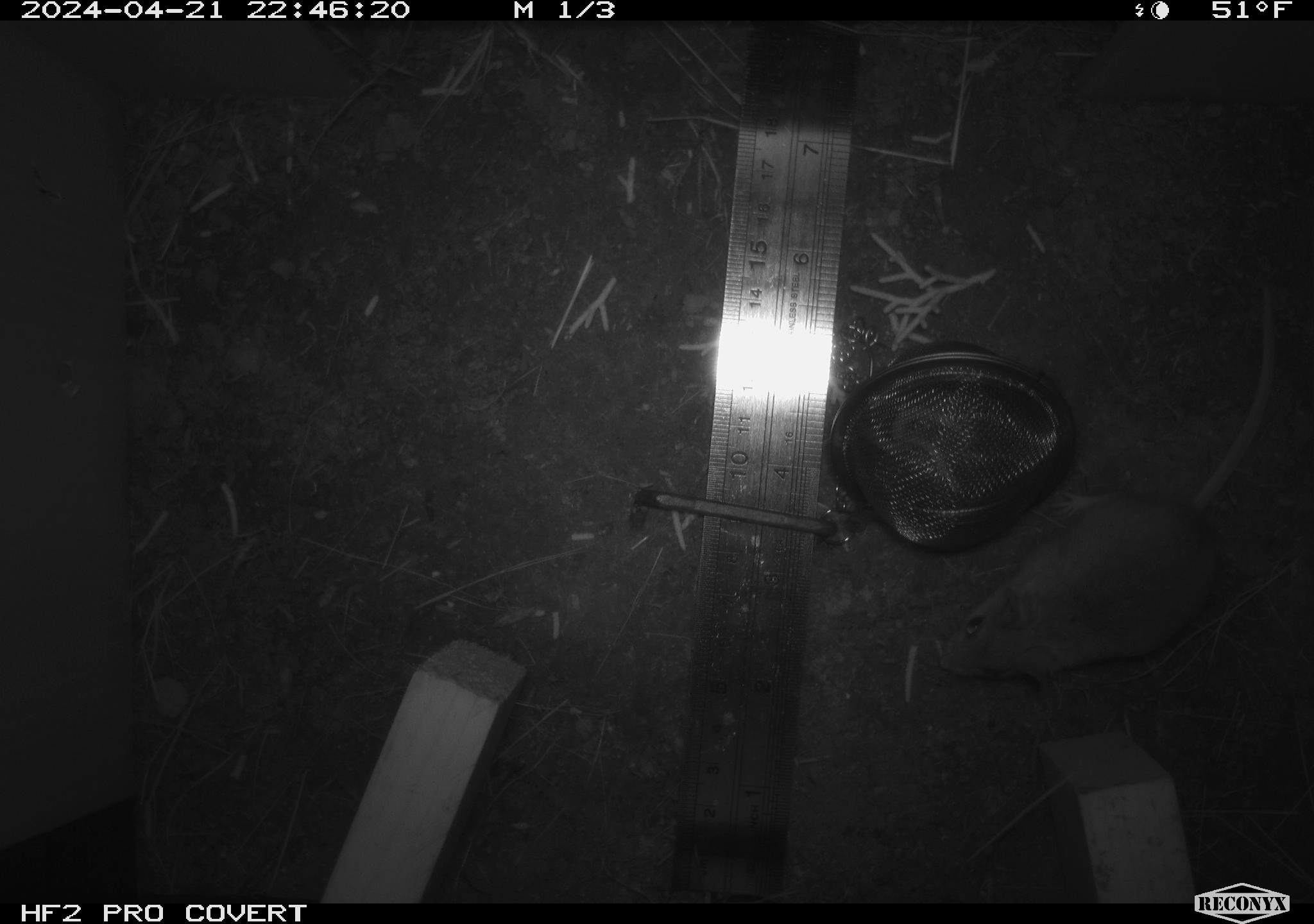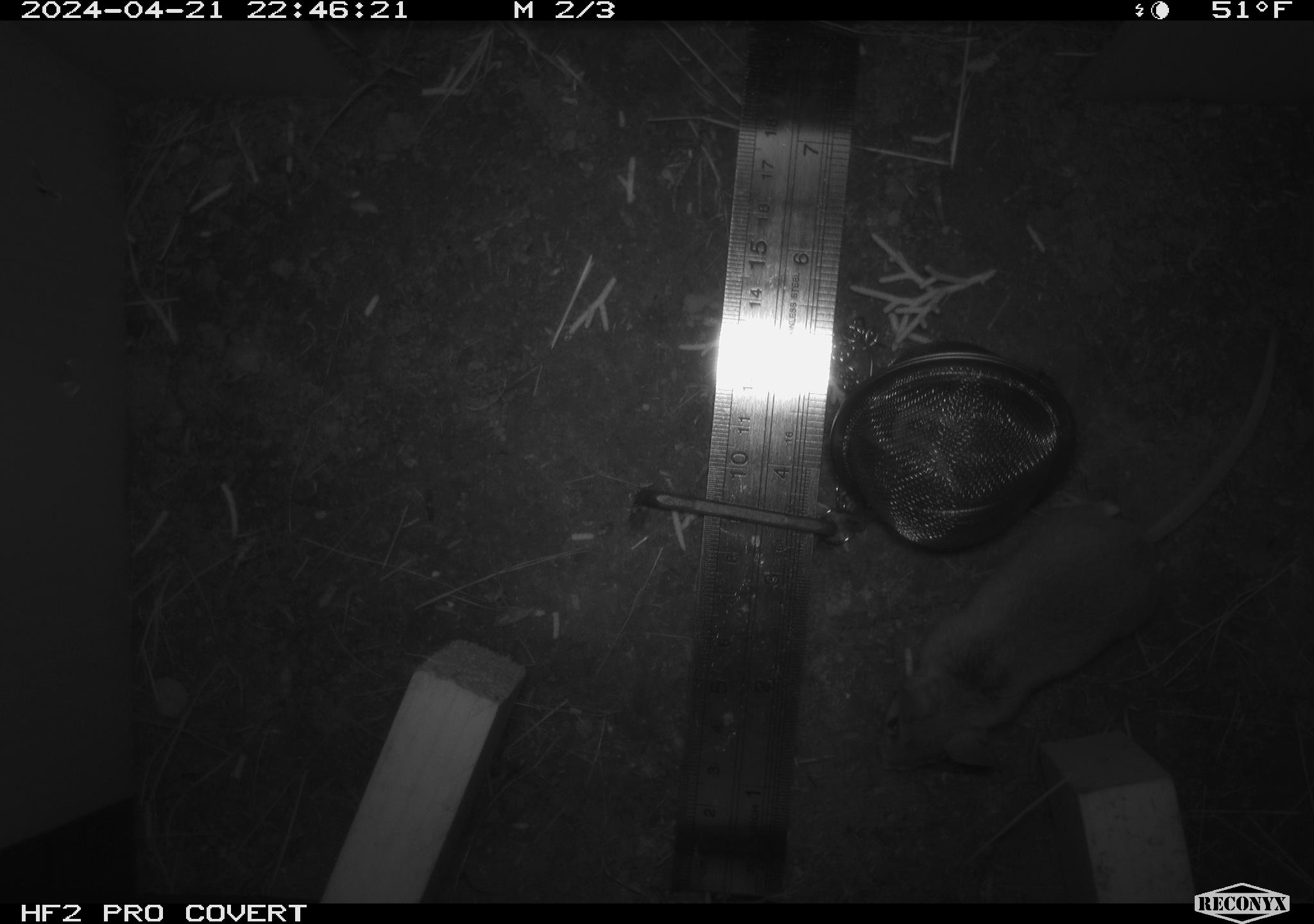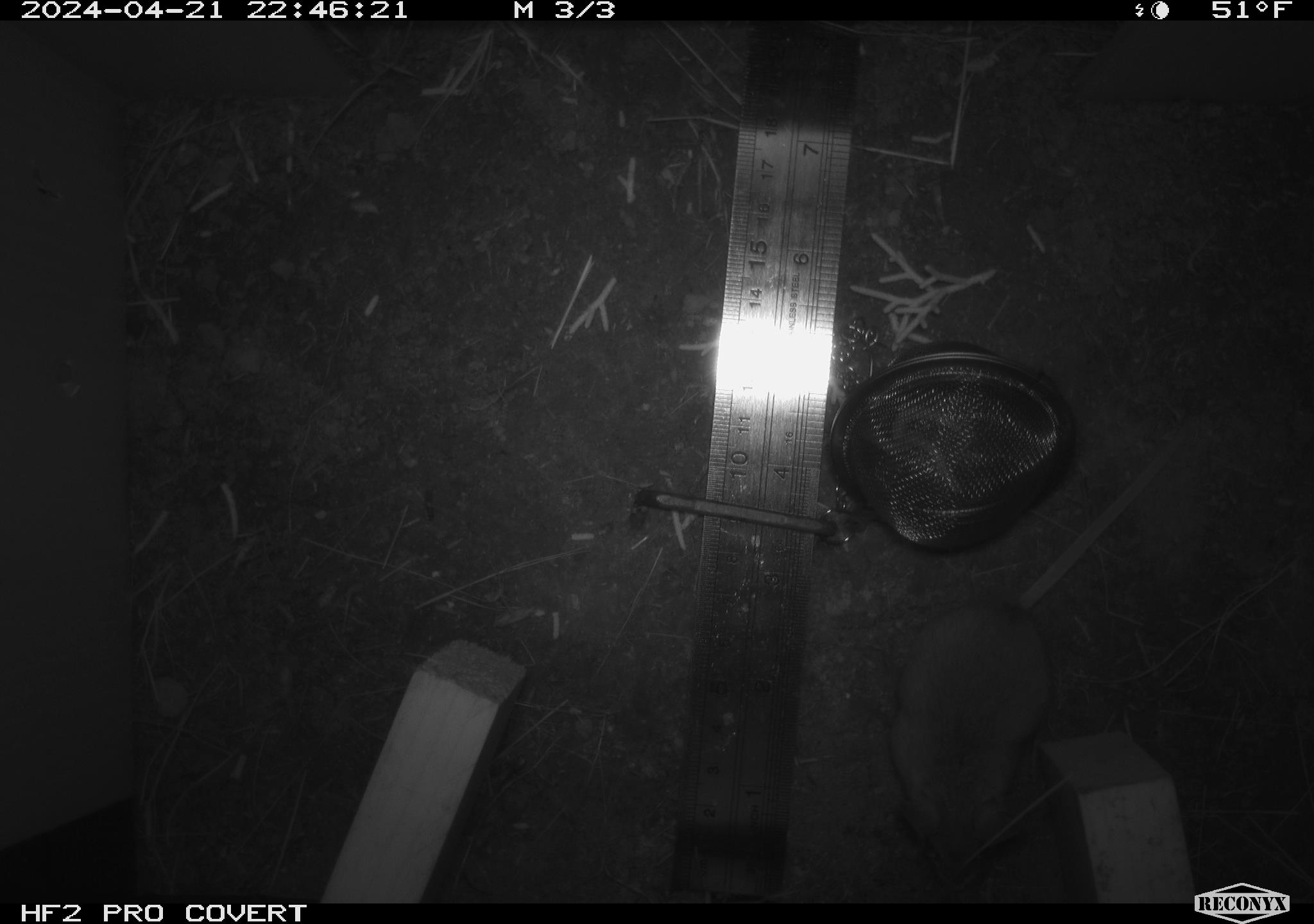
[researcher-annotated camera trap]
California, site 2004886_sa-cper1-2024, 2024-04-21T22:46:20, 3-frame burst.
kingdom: Animalia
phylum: Chordata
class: Mammalia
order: Rodentia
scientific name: Rodentia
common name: rodent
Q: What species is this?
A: Rodent (Rodentia).